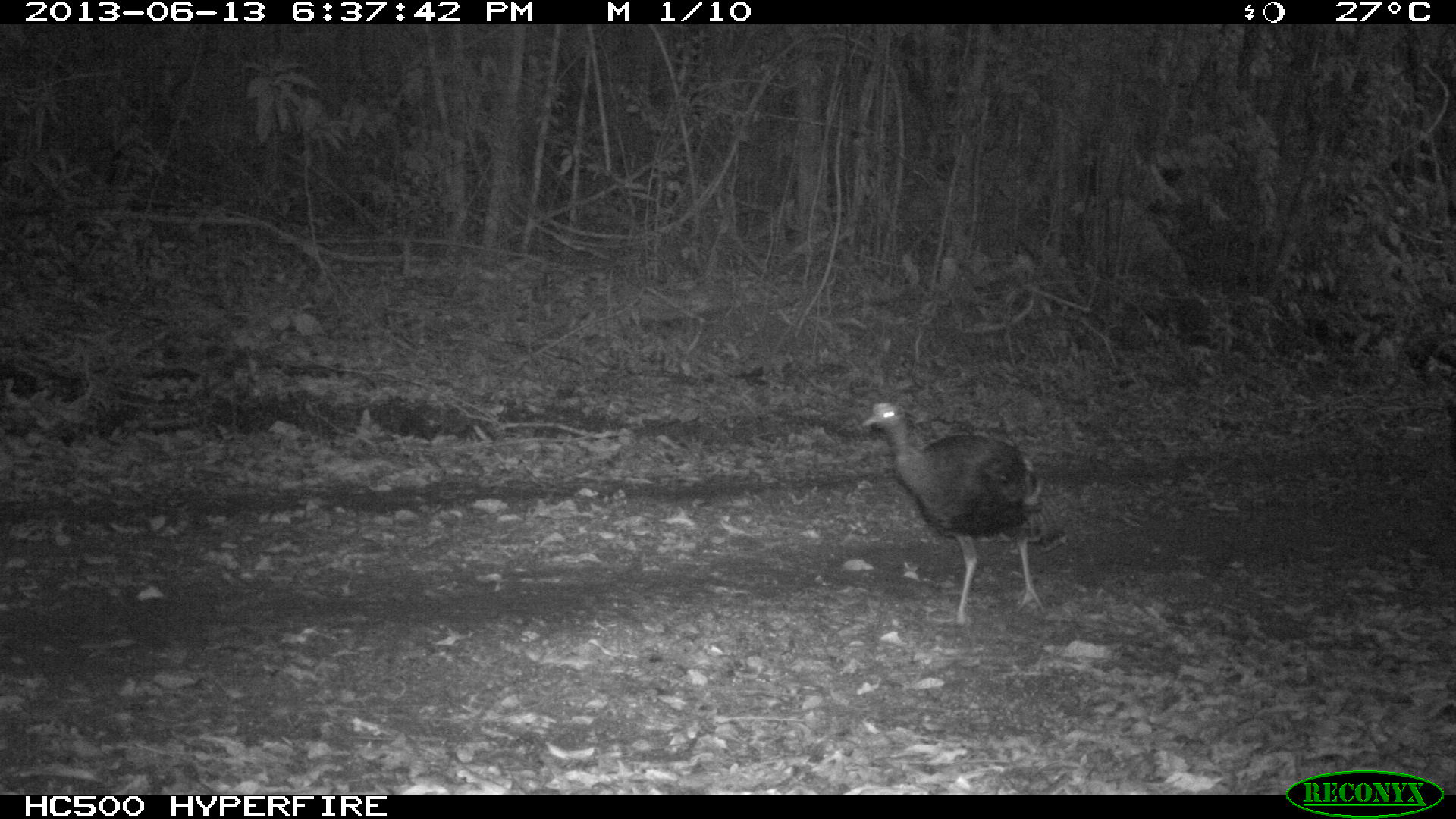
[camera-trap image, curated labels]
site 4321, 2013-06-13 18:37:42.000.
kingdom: Animalia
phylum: Chordata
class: Aves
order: Galliformes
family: Phasianidae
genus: Meleagris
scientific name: Meleagris ocellata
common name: ocellated turkey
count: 2